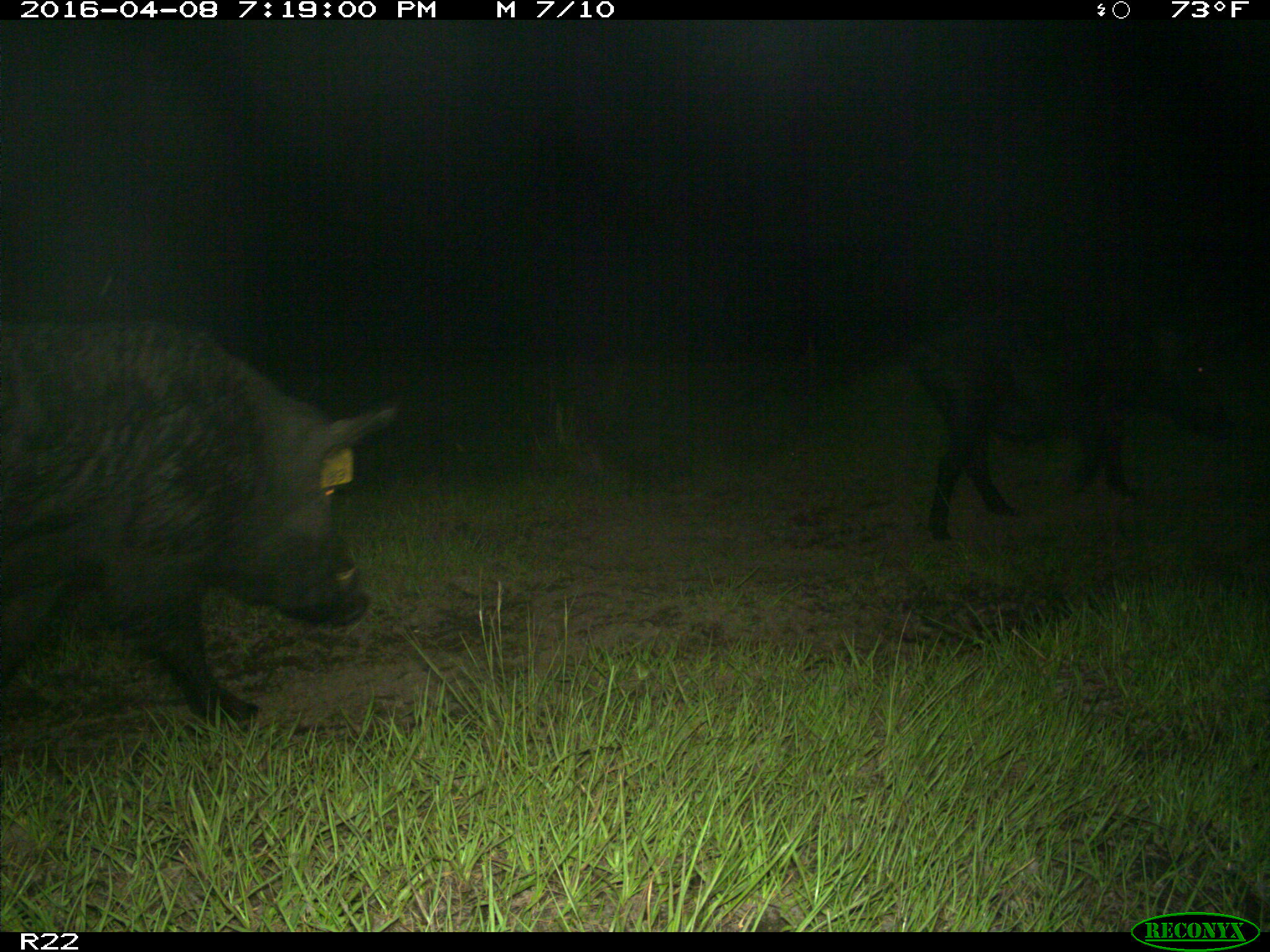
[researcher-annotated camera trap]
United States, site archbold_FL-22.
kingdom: Animalia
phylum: Chordata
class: Mammalia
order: Artiodactyla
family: Suidae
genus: Sus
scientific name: Sus scrofa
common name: wild boar